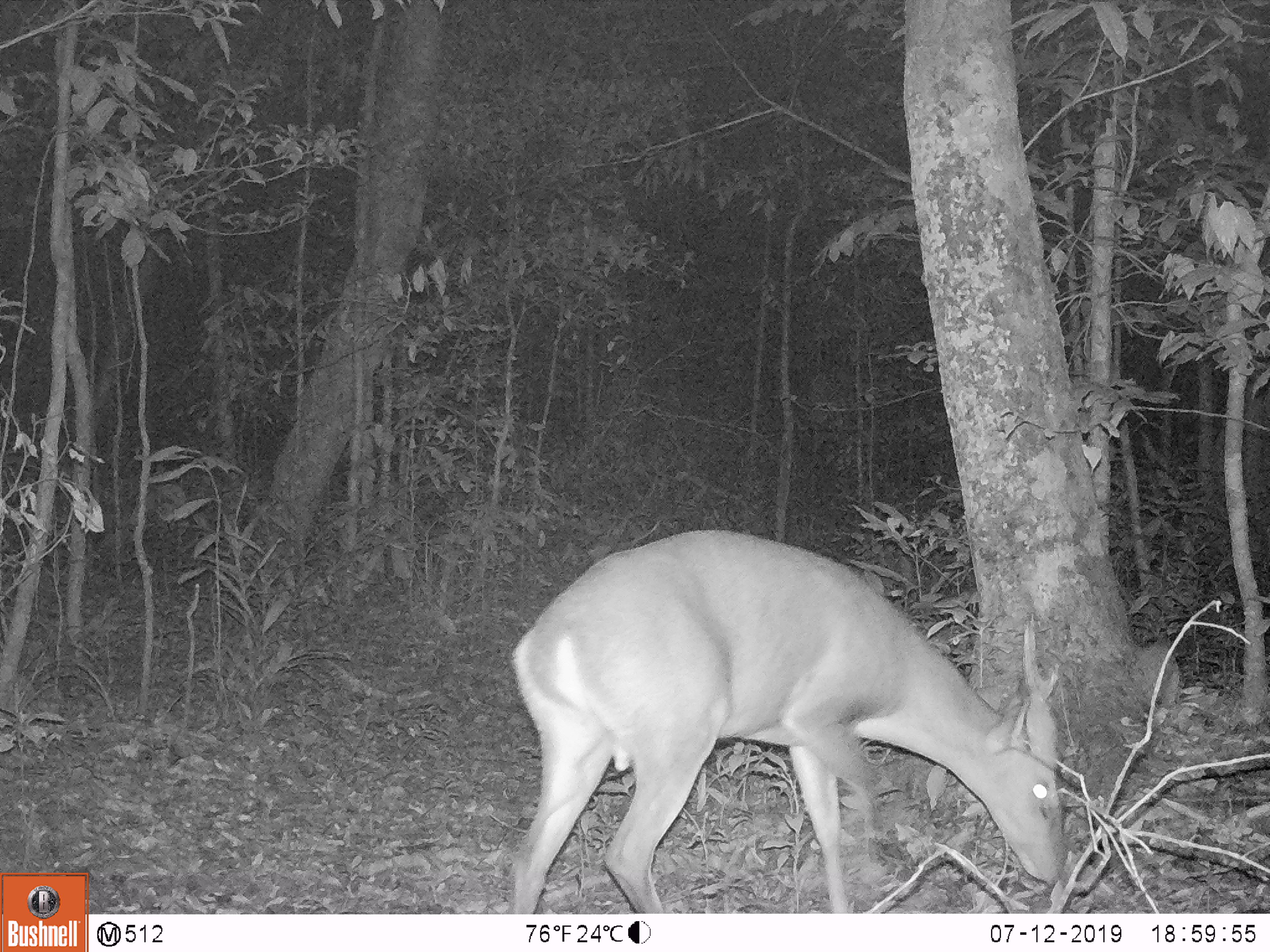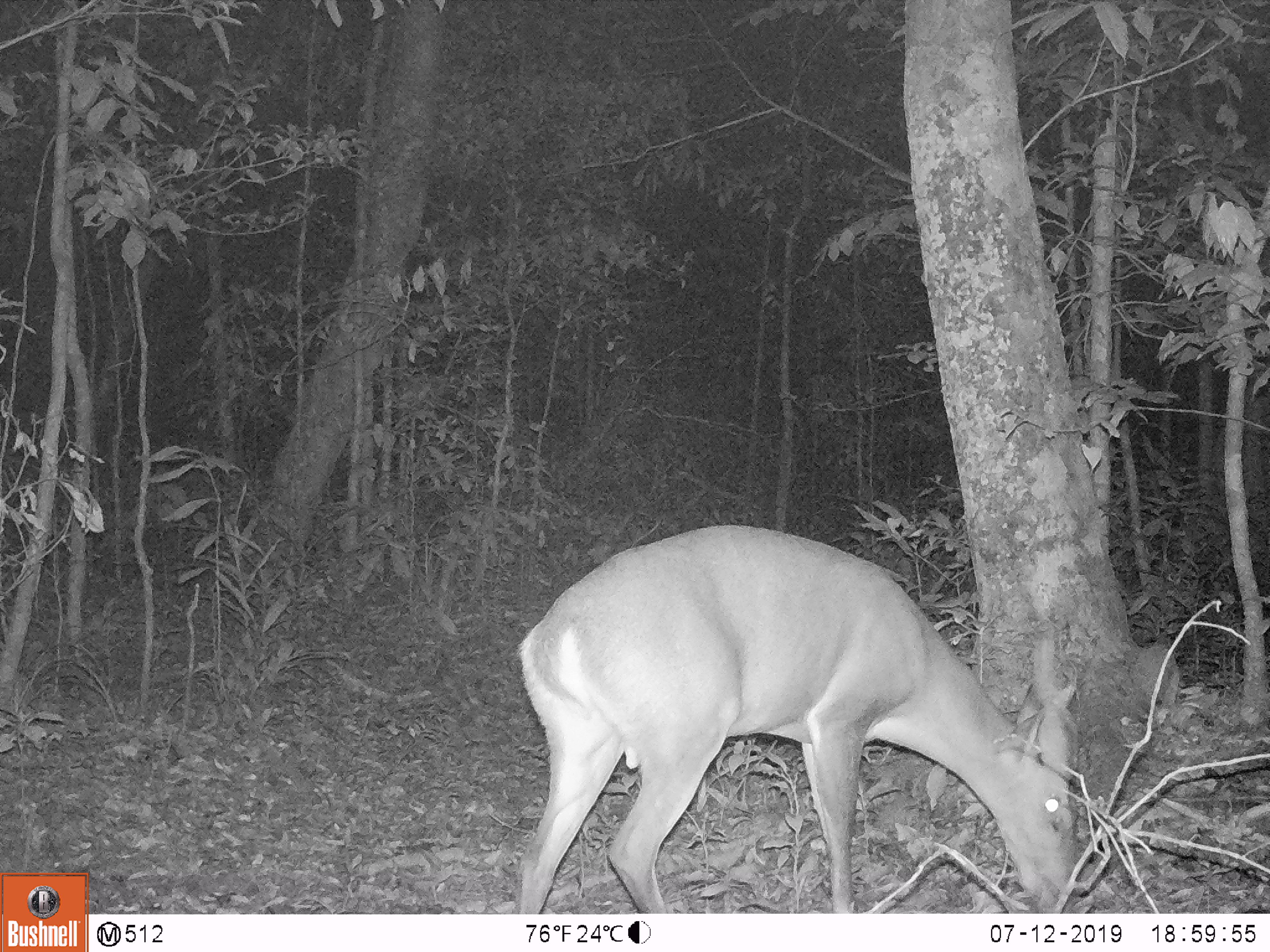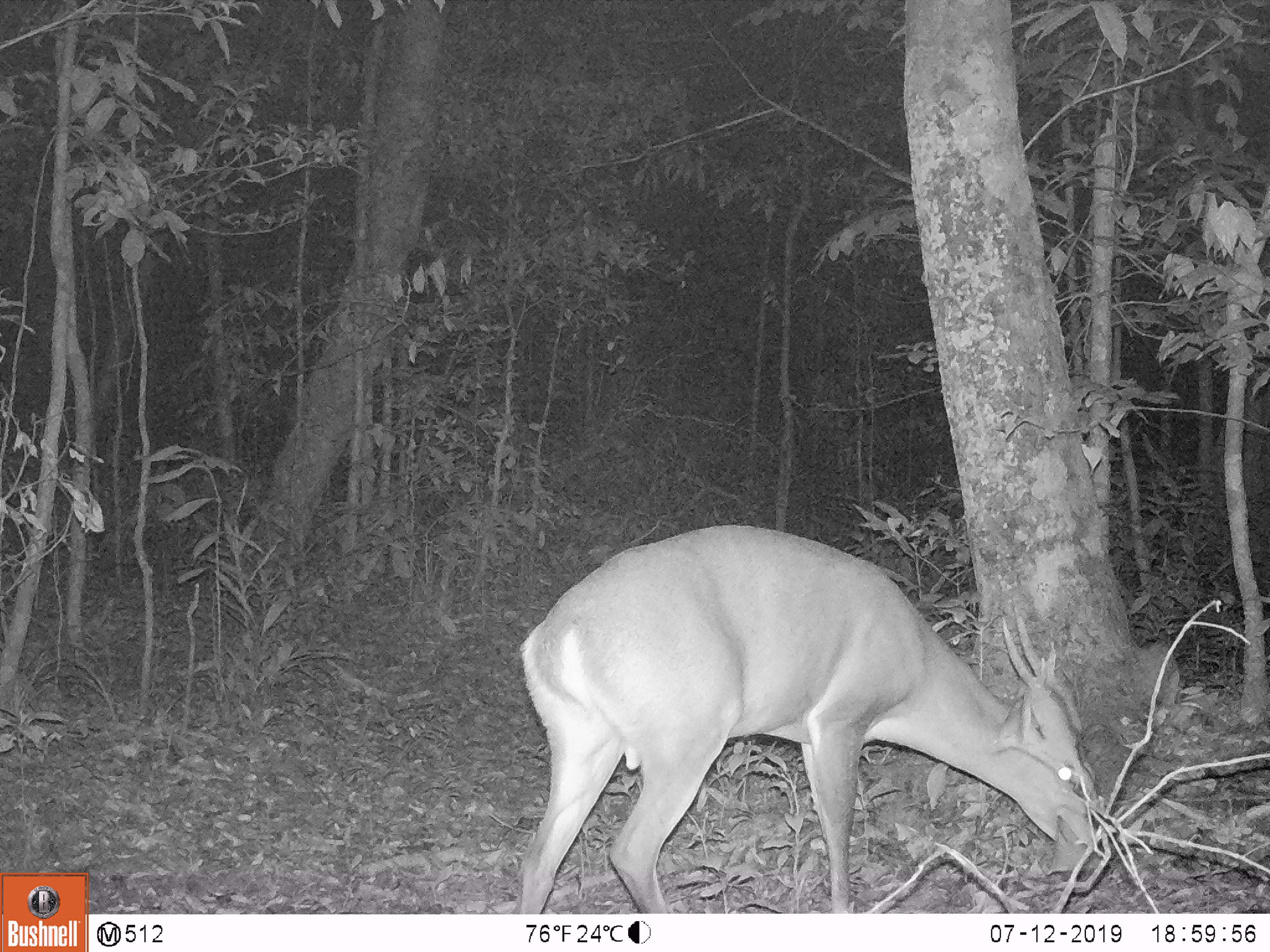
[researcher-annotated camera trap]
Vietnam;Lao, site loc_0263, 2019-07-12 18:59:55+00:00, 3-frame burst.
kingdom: Animalia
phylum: Chordata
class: Mammalia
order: Artiodactyla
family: Cervidae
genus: Muntiacus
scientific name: Muntiacus vuquangensis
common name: large-antlered muntjac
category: large antlered muntjac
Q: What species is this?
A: Large antlered muntjac (large-antlered muntjac) (Muntiacus vuquangensis).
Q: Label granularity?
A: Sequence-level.